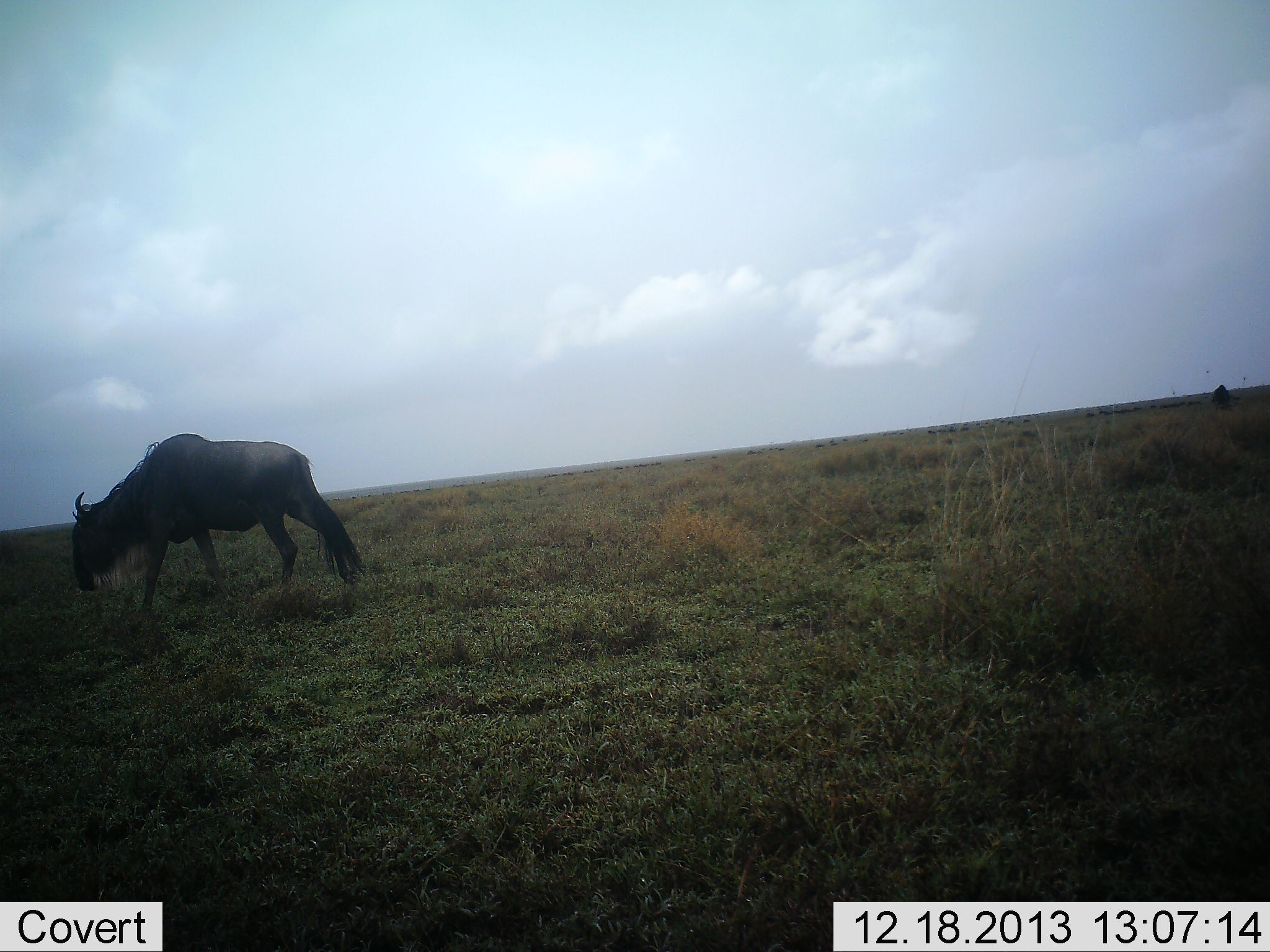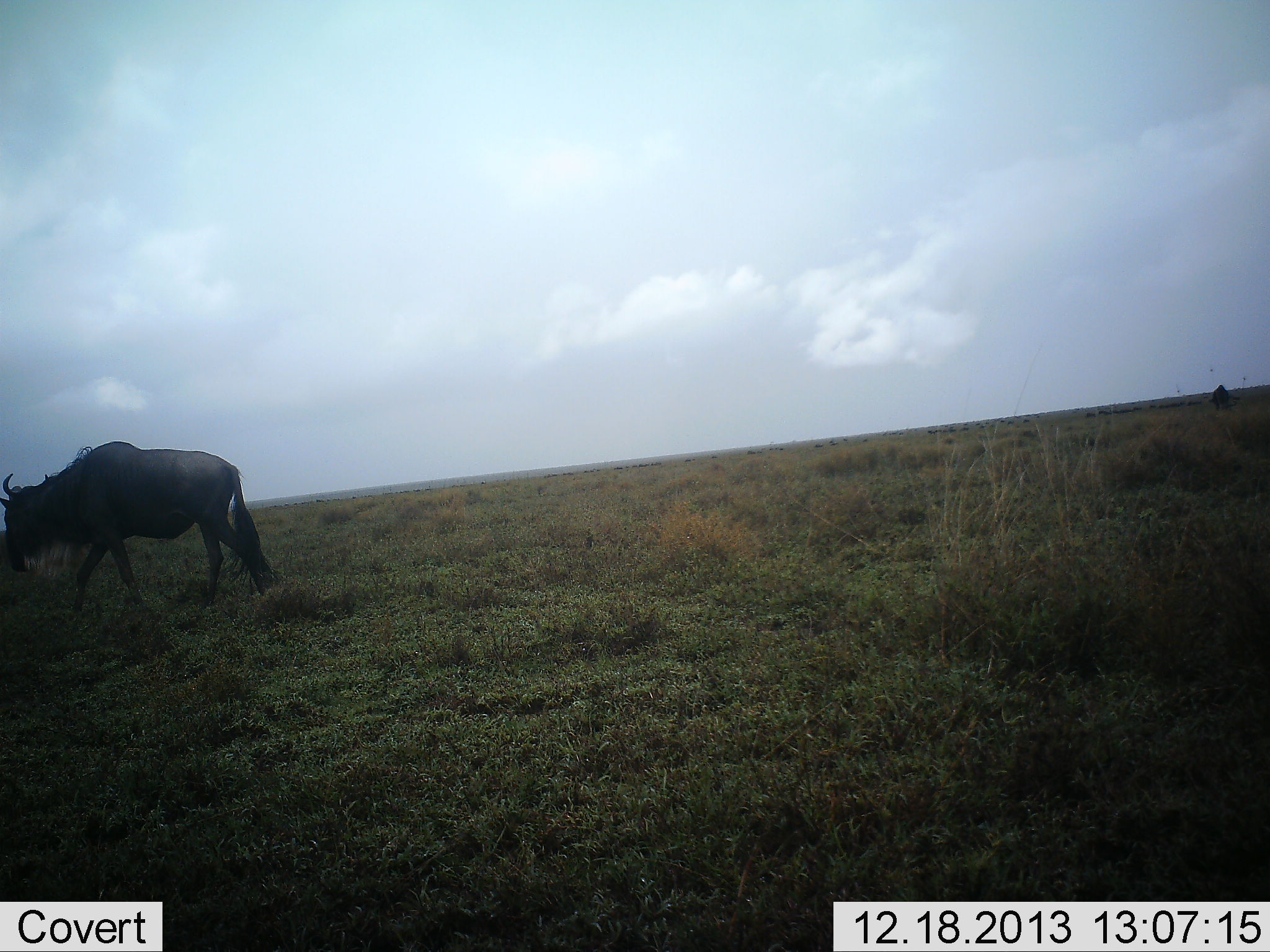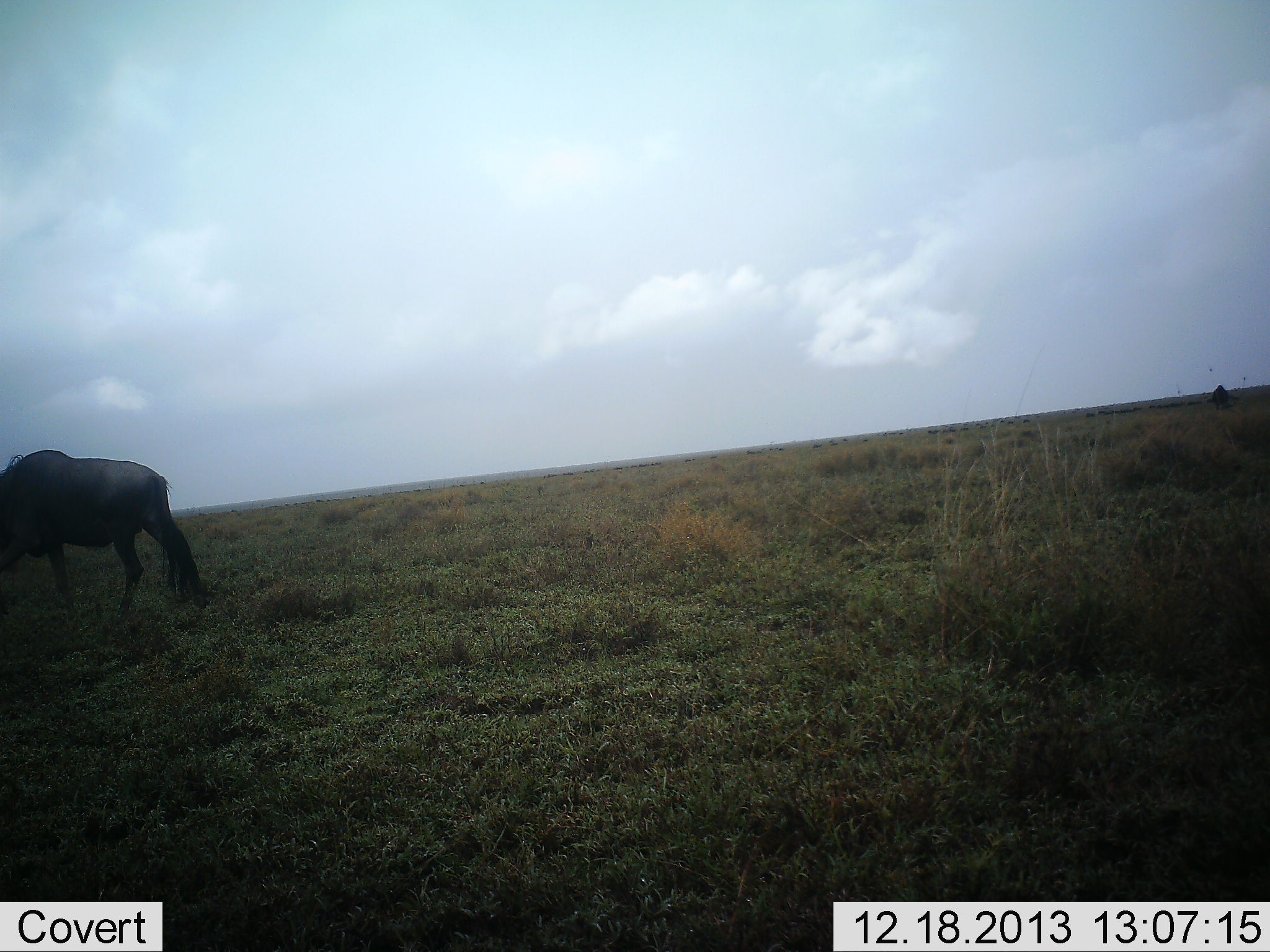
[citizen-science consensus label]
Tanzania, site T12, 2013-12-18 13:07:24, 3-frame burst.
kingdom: Animalia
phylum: Chordata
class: Mammalia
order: Artiodactyla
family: Bovidae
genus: Connochaetes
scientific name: Connochaetes taurinus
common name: blue wildebeest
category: wildebeest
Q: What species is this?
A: Wildebeest (blue wildebeest) (Connochaetes taurinus).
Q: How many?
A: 1.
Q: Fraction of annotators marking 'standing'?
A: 10%.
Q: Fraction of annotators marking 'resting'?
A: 0%.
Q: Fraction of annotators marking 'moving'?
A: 100%.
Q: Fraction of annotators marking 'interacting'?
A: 0%.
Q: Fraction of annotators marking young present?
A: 0%.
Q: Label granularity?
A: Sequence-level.